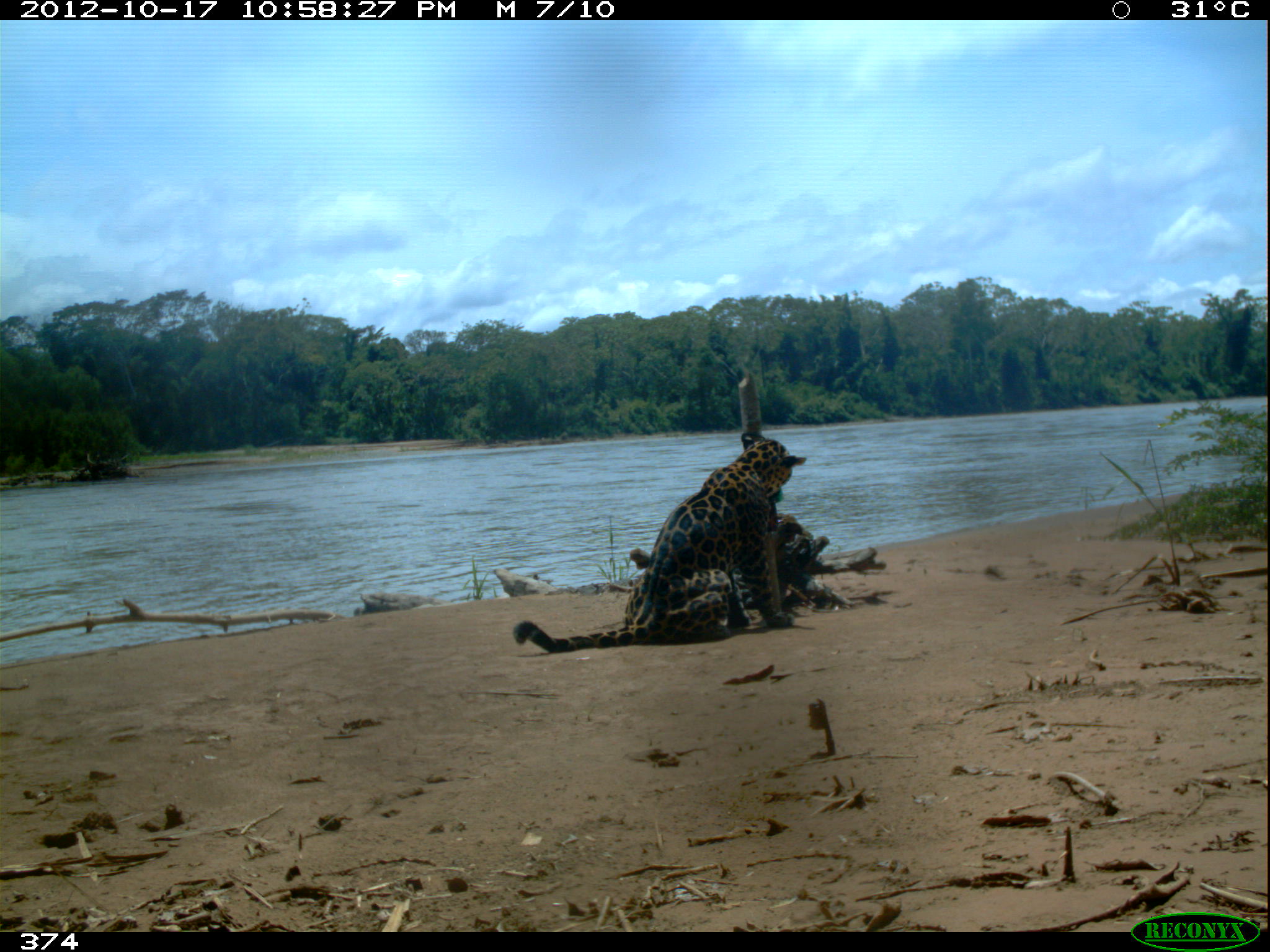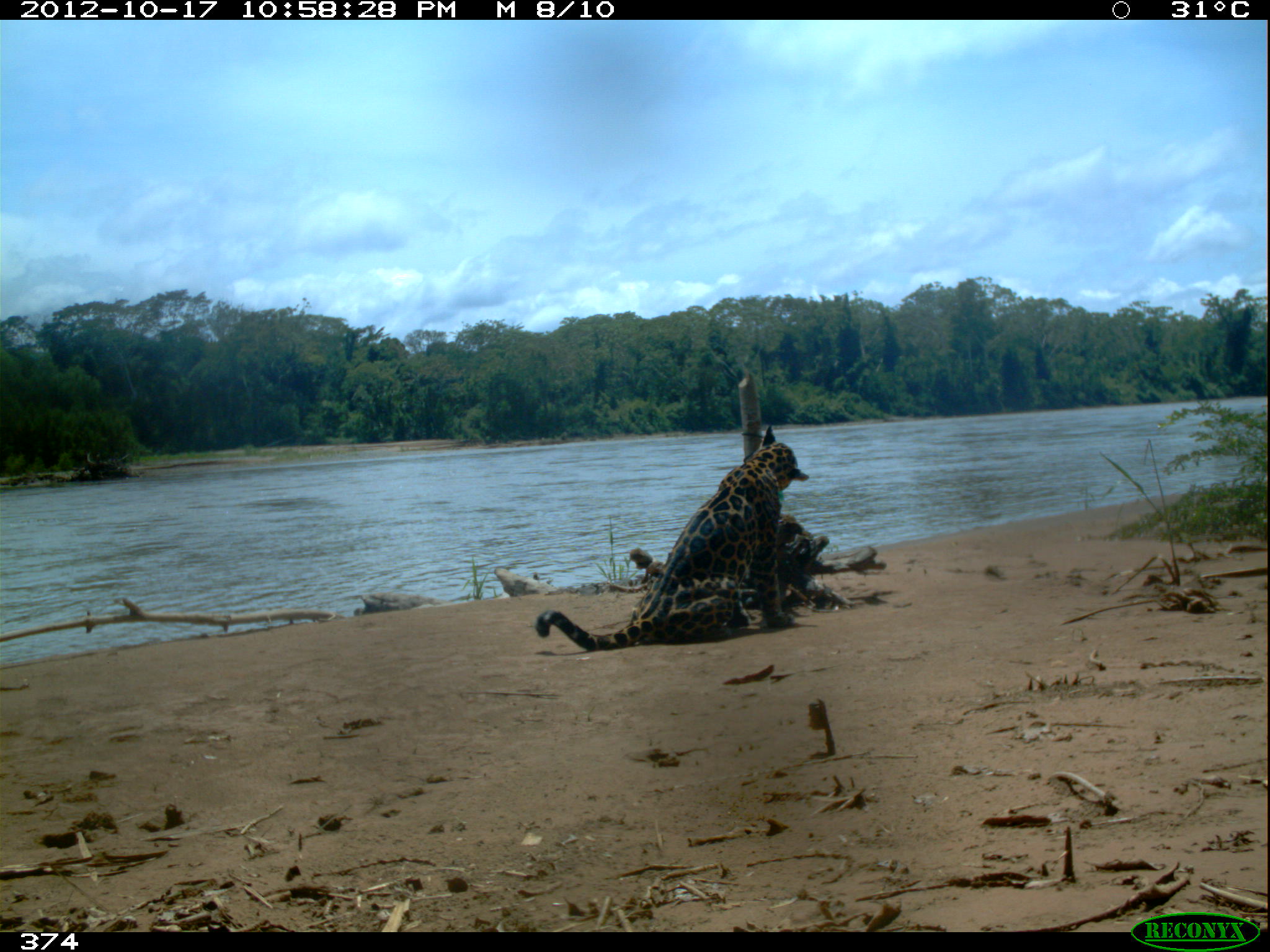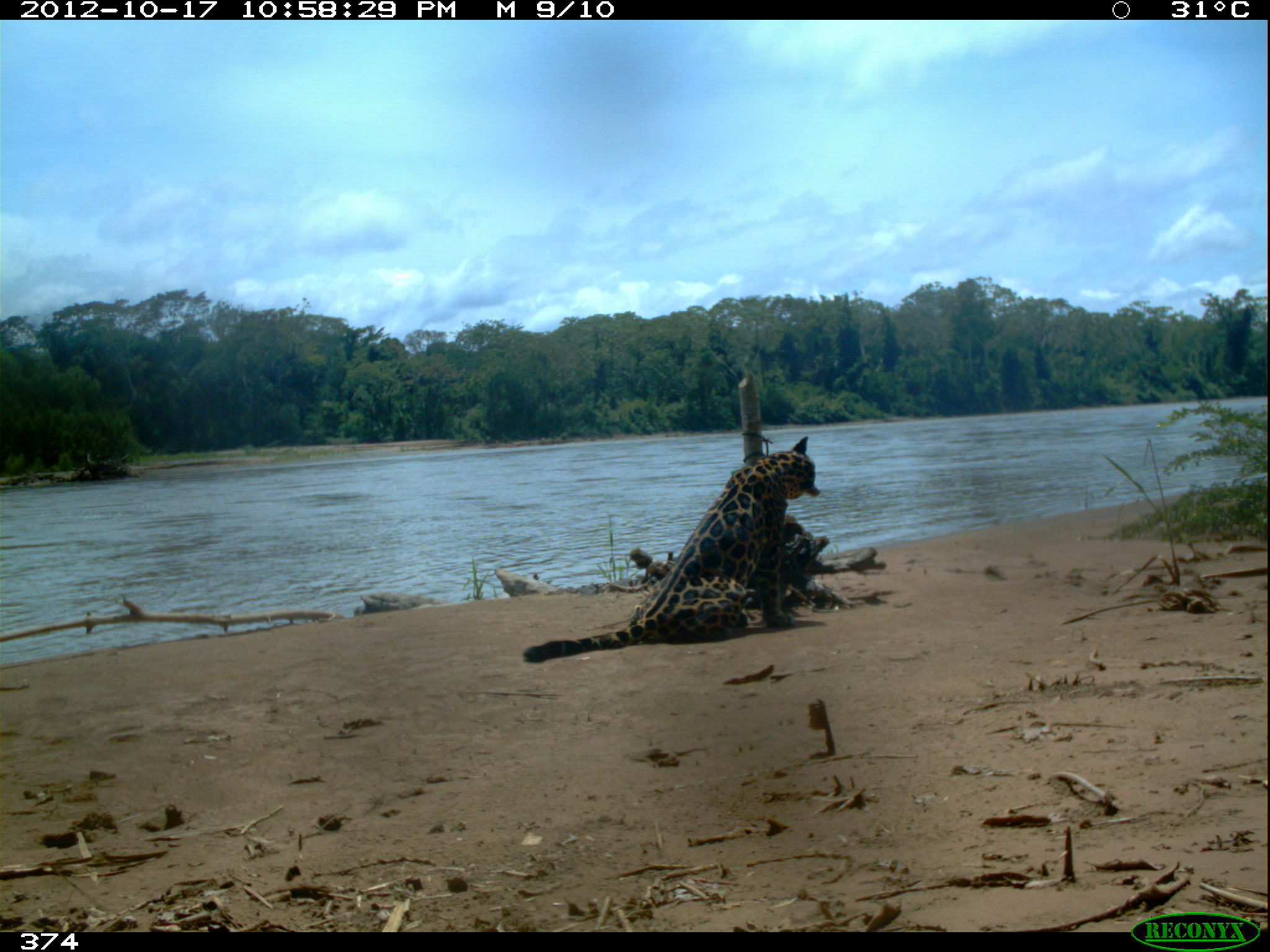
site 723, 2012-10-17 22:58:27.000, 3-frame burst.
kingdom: Animalia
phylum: Chordata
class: Mammalia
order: Carnivora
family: Felidae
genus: Panthera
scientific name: Panthera onca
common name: jaguar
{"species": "Panthera onca (jaguar)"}